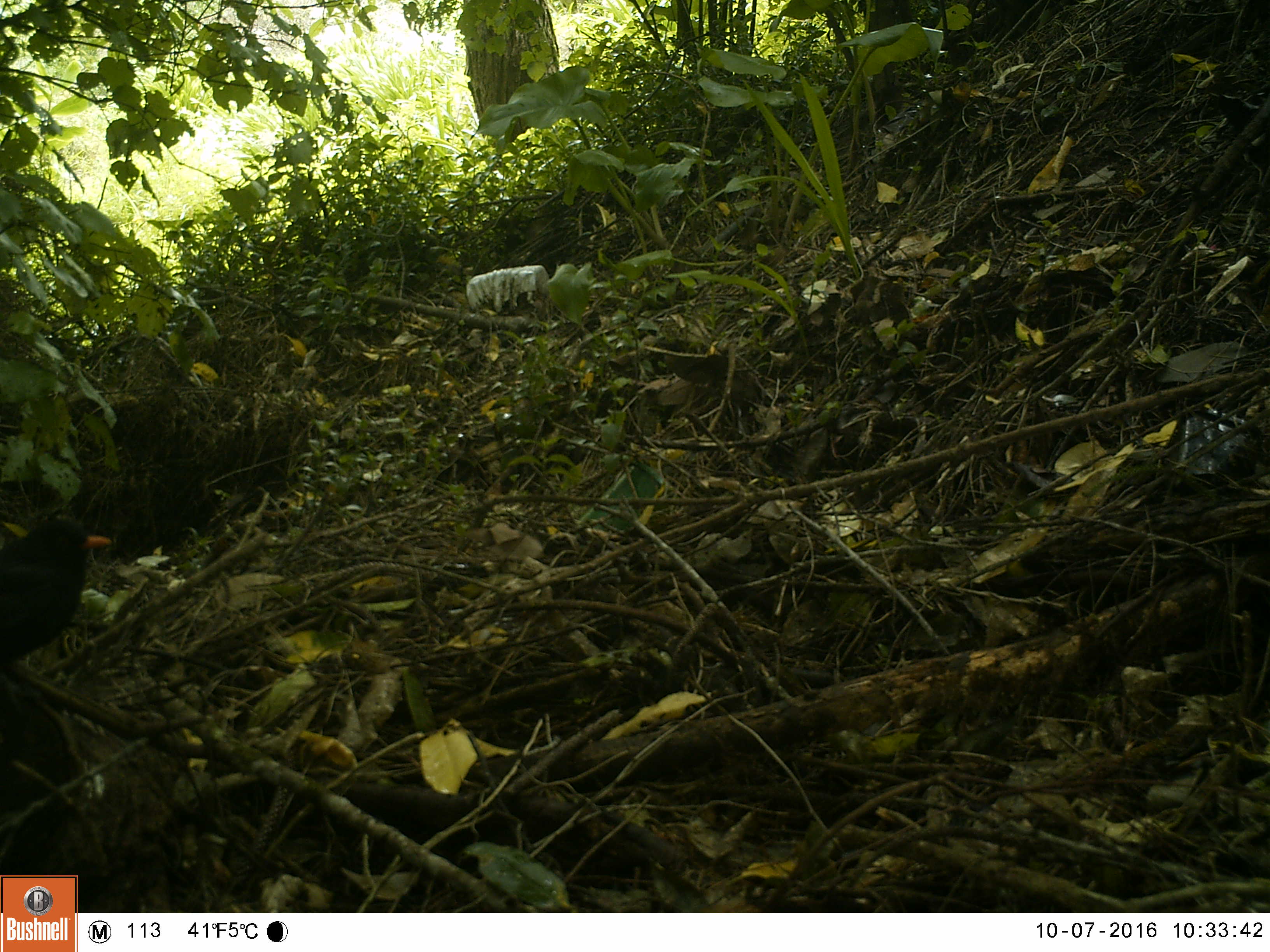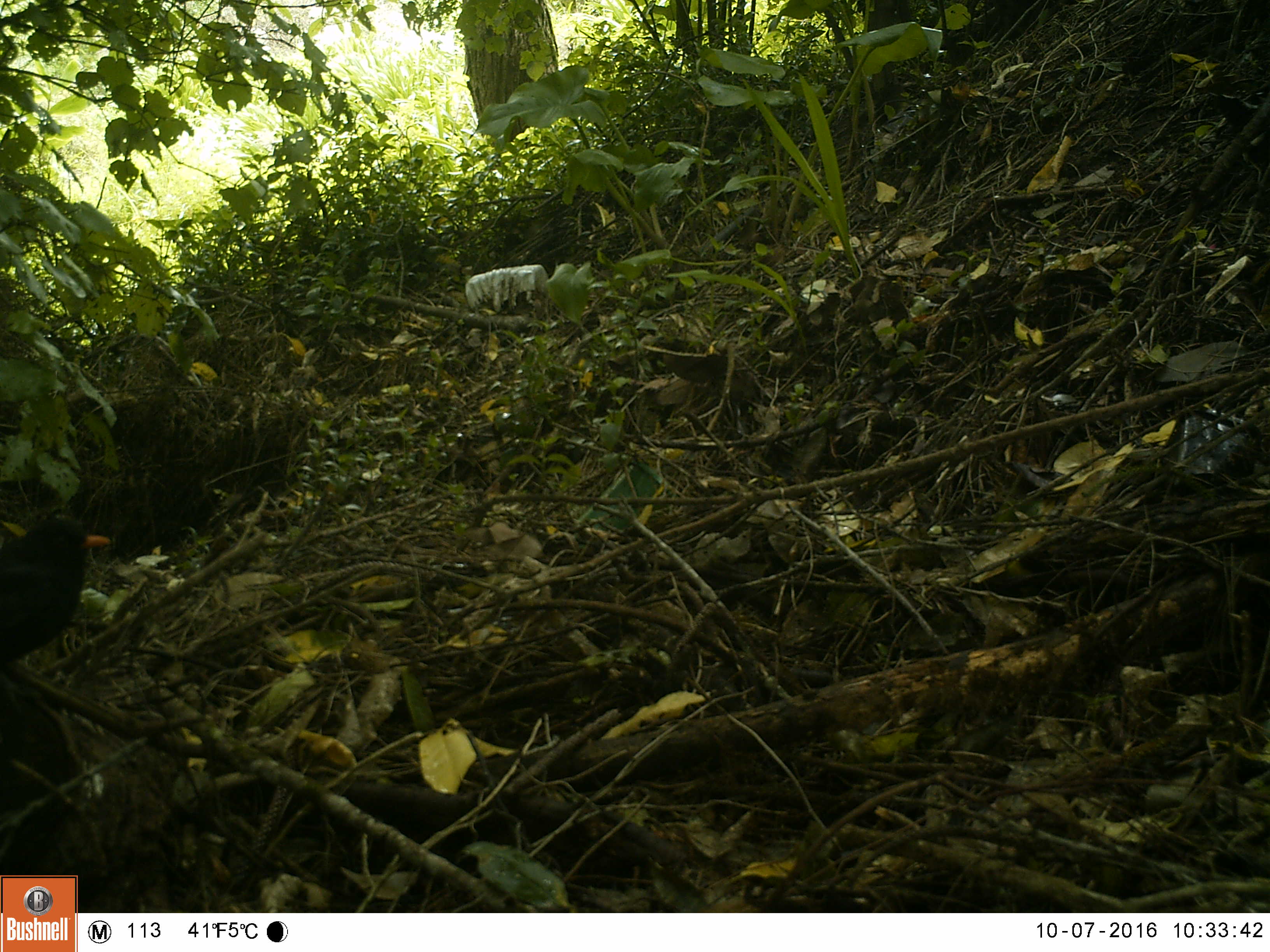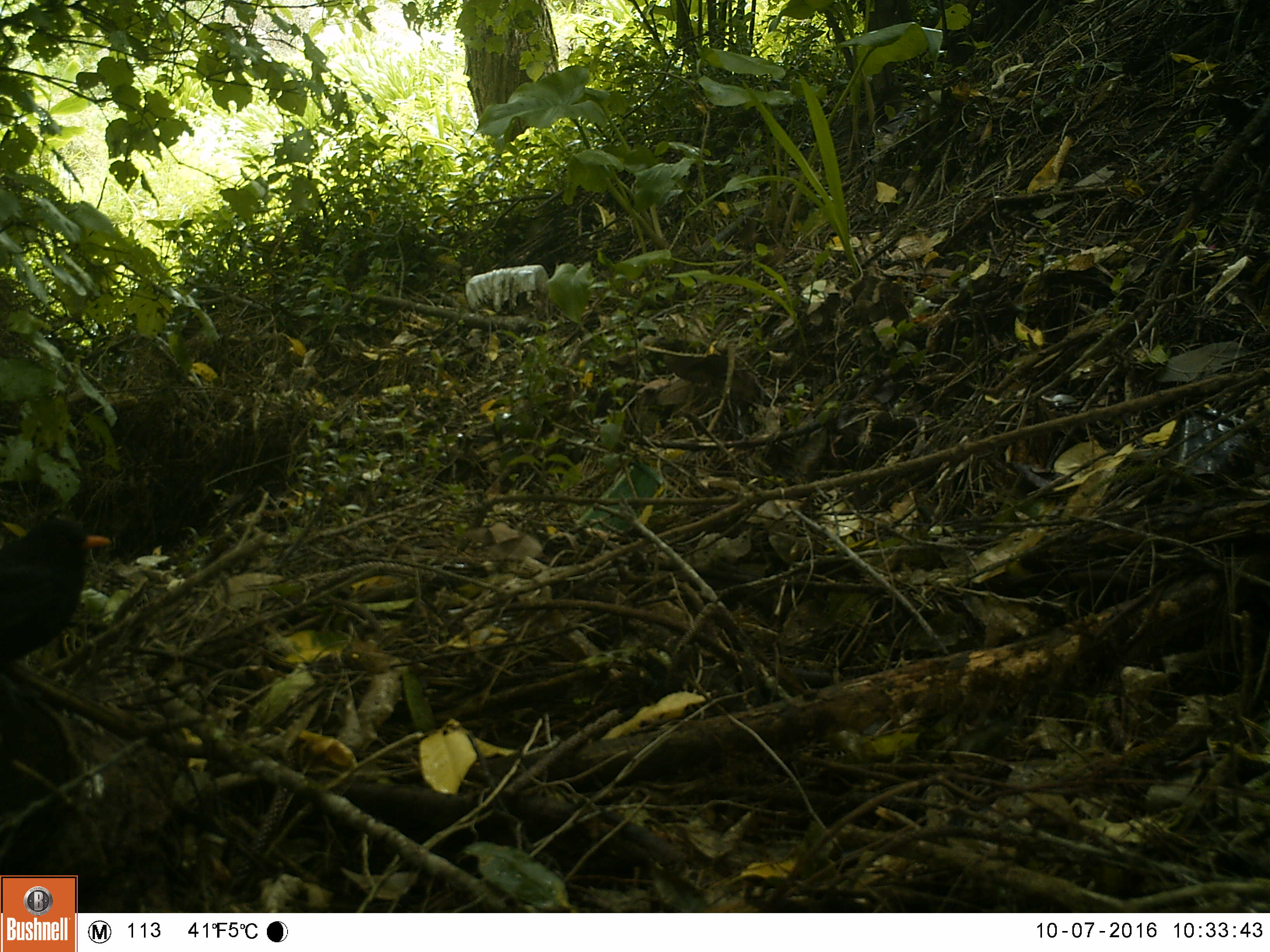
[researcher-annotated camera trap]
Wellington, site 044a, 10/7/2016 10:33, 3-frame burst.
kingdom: Animalia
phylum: Chordata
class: Aves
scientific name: Aves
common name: bird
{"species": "bird (Aves)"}